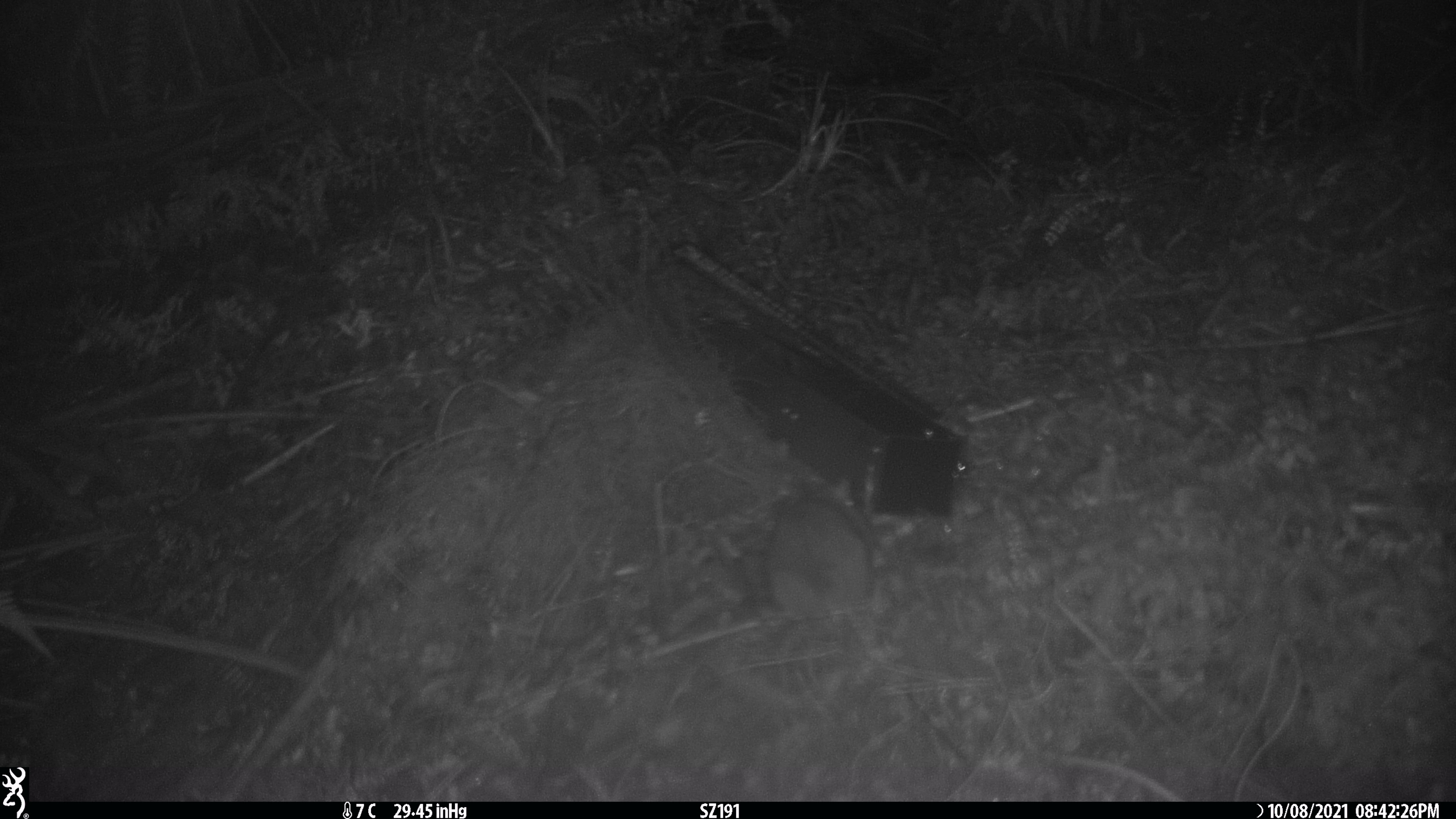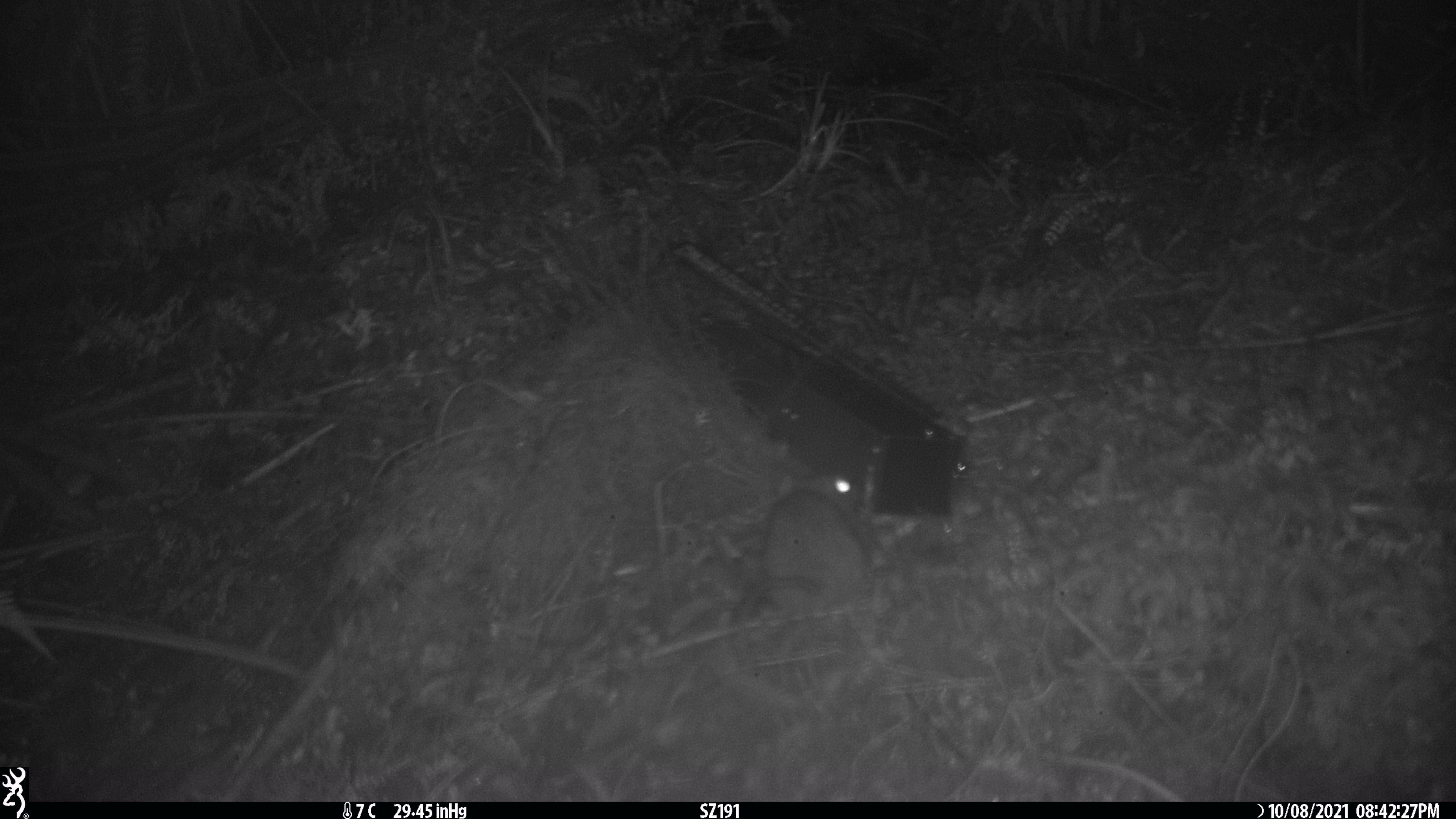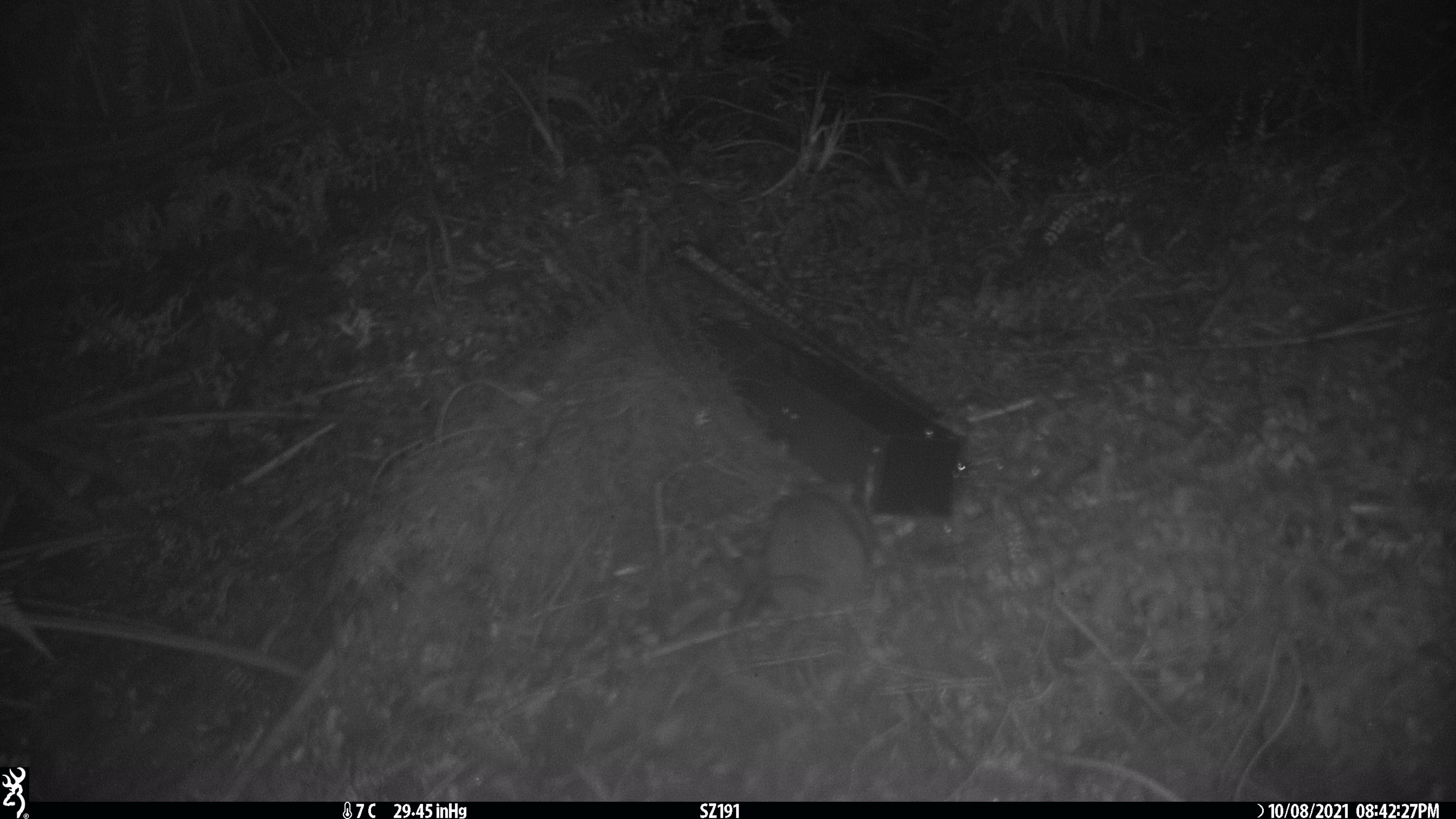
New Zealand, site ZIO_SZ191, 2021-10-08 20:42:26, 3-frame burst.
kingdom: Animalia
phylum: Chordata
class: Mammalia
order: Rodentia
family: Muridae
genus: Rattus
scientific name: Rattus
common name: rat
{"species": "rat (Rattus)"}